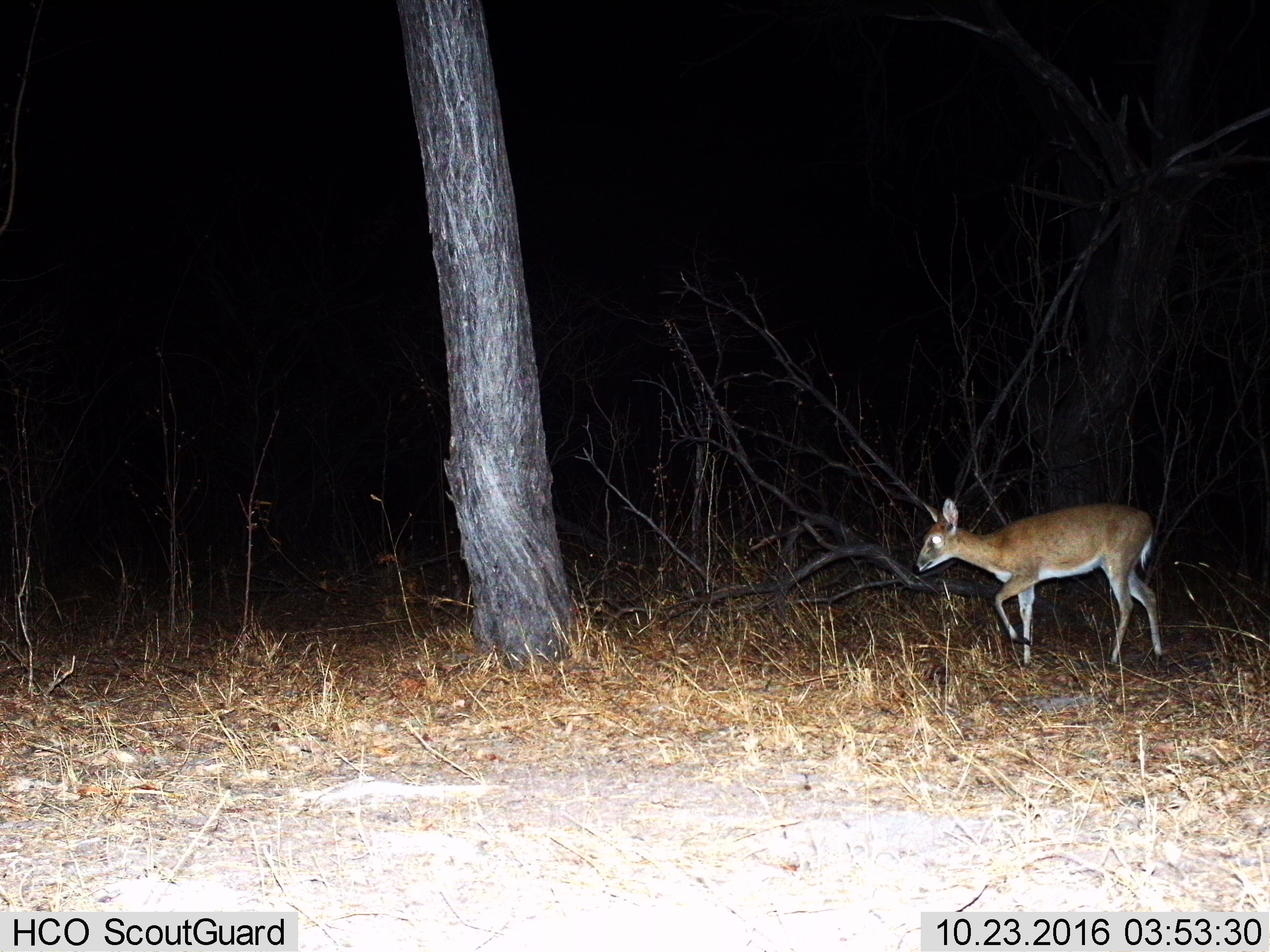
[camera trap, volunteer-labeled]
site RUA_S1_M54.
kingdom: Animalia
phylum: Chordata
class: Mammalia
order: Artiodactyla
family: Bovidae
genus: Sylvicapra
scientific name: Sylvicapra grimmia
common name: common duiker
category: duikercommongrey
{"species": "duikercommongrey (common duiker) (Sylvicapra grimmia)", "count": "1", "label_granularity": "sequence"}